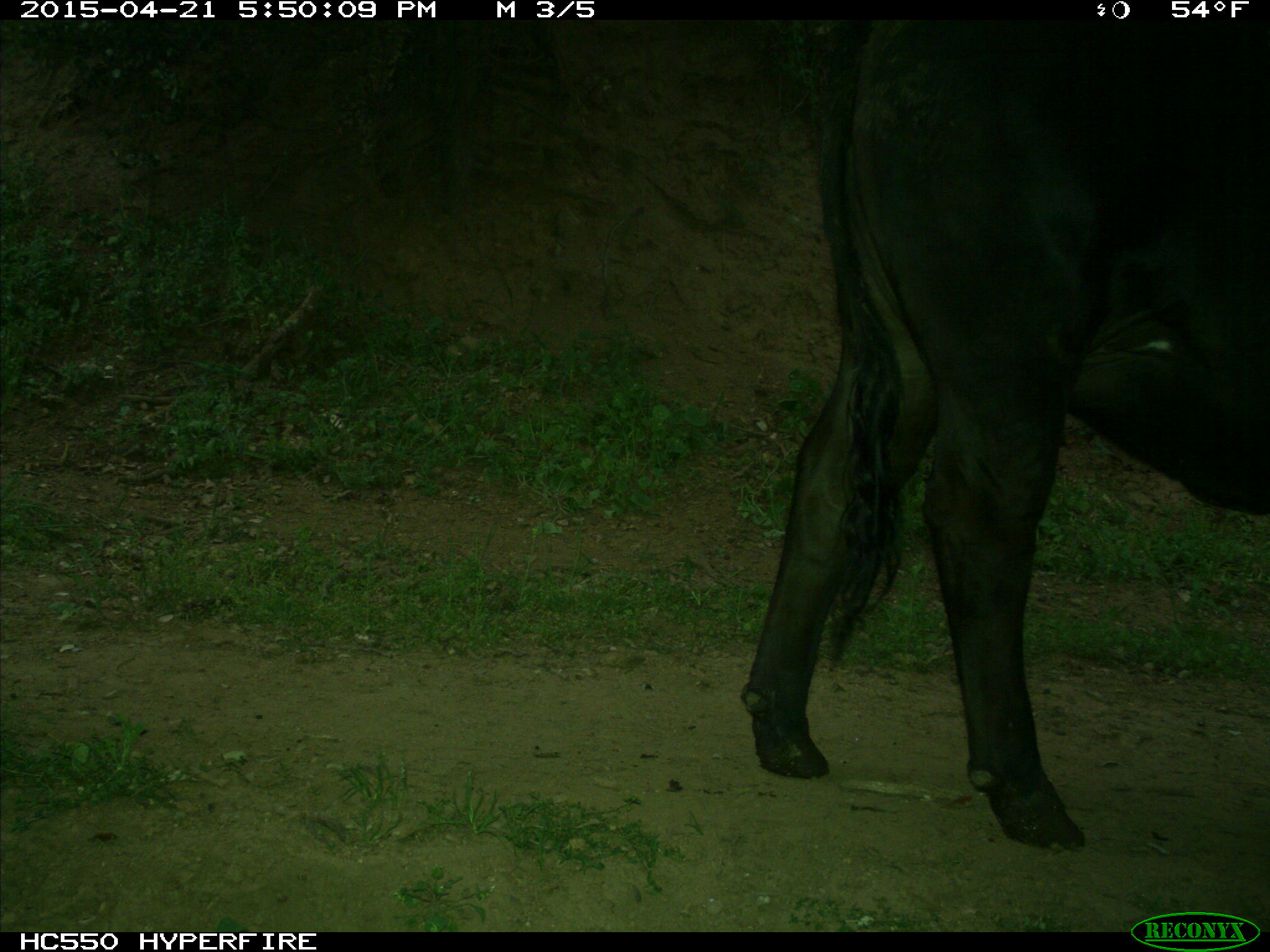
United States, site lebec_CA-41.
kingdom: Animalia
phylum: Chordata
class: Mammalia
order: Artiodactyla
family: Bovidae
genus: Bos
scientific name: Bos taurus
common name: domestic cow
Bos taurus (domestic cow).